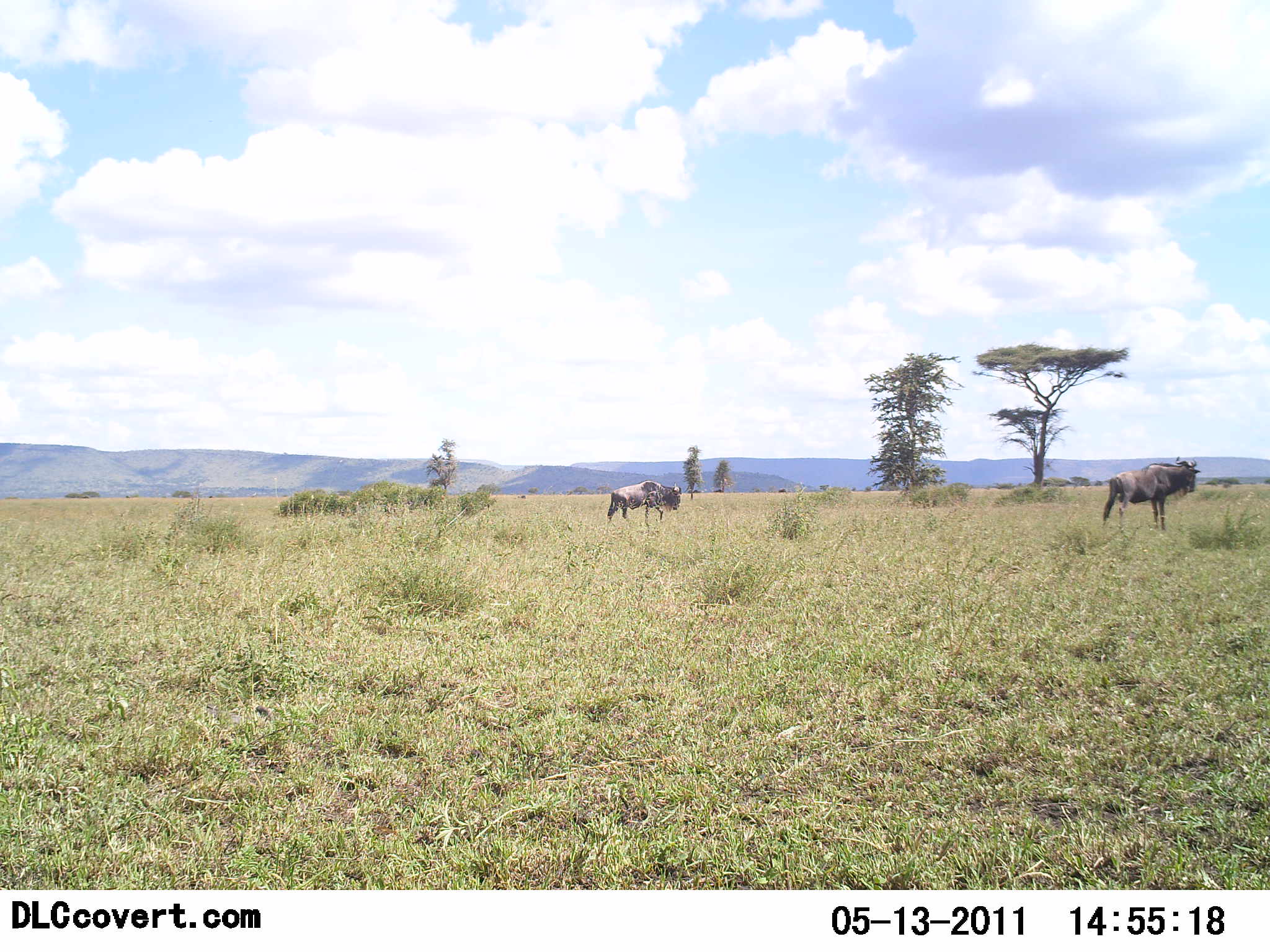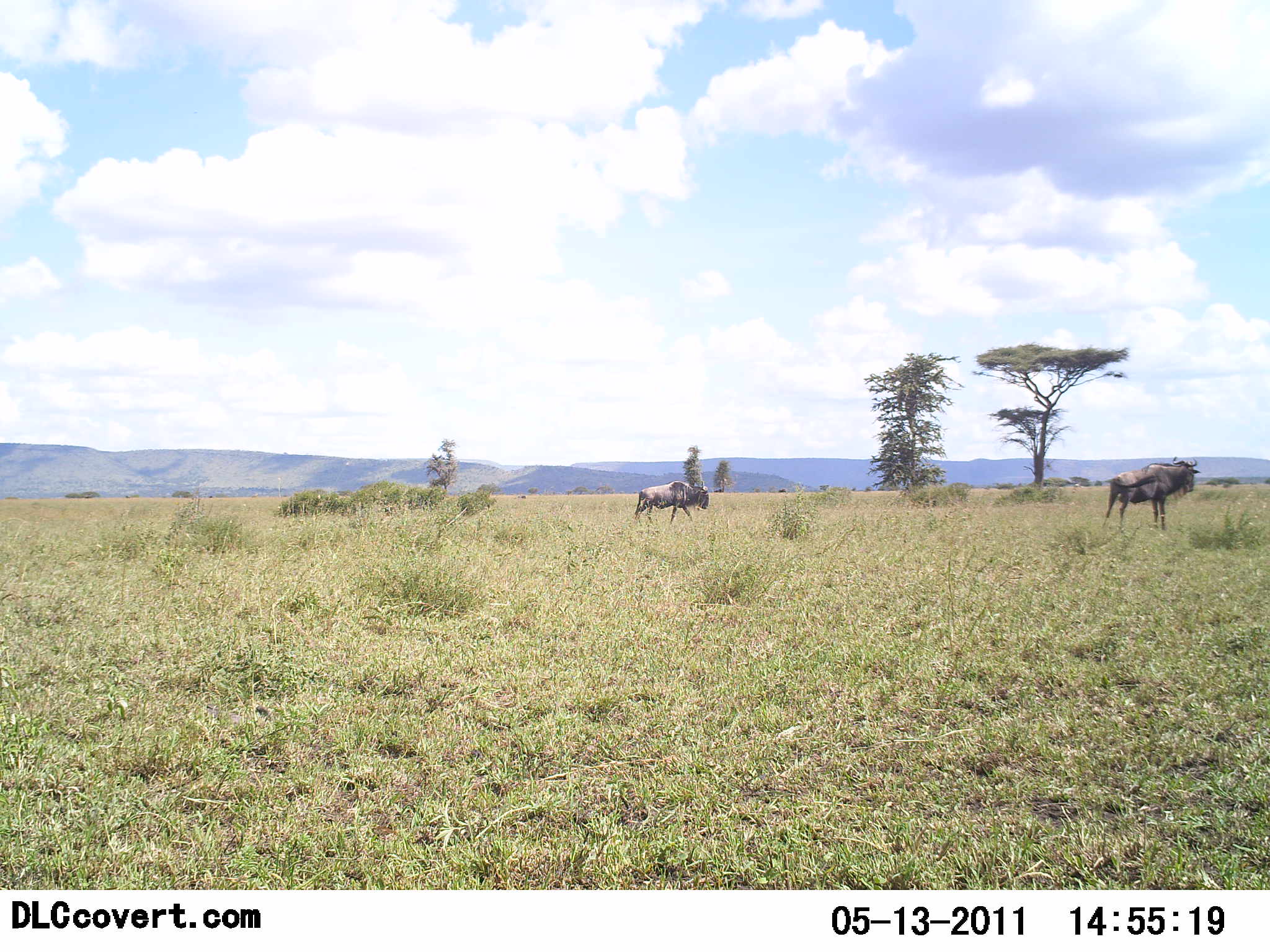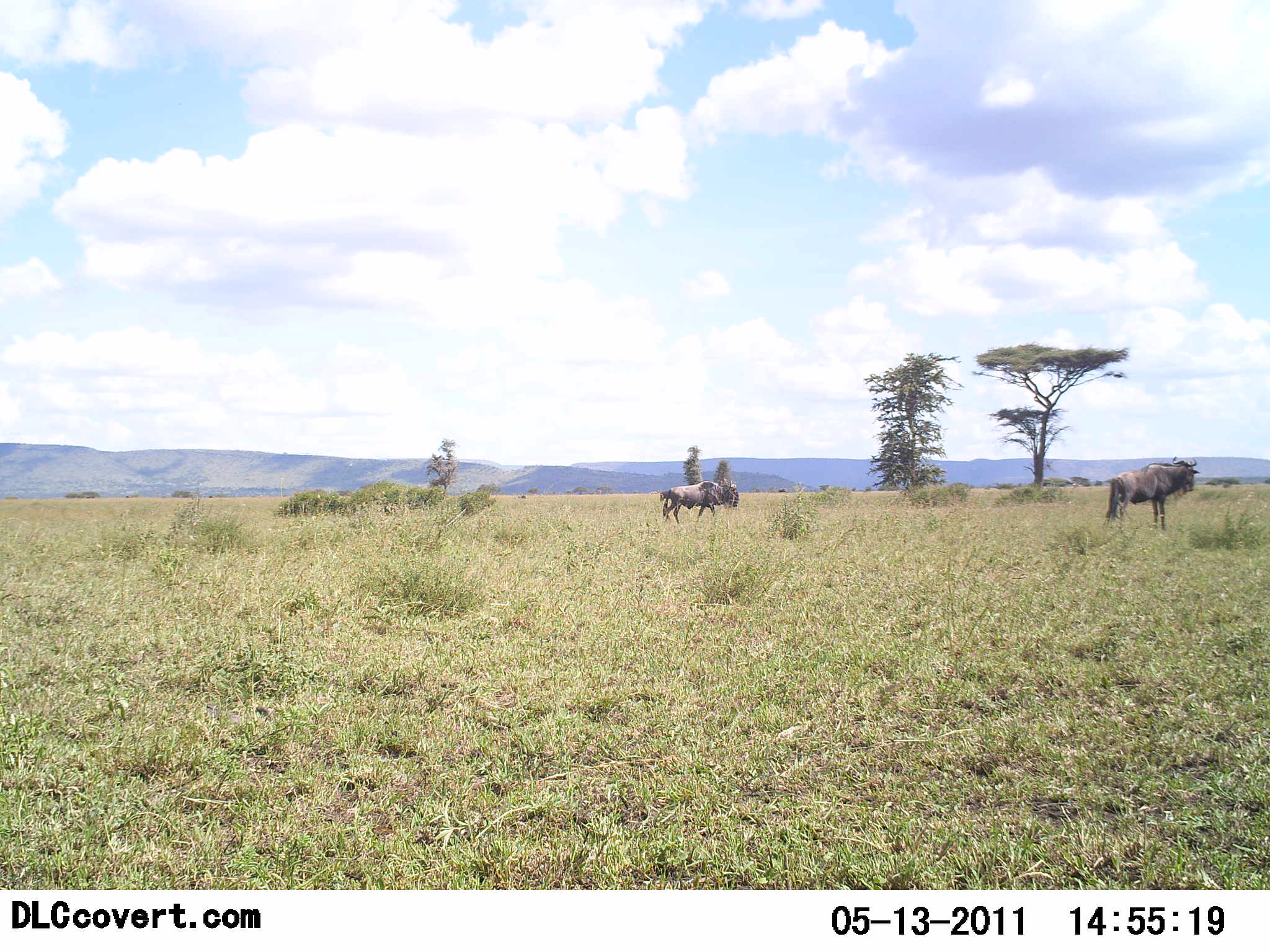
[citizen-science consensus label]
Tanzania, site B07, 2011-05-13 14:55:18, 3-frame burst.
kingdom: Animalia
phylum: Chordata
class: Mammalia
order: Artiodactyla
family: Bovidae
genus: Connochaetes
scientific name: Connochaetes taurinus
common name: blue wildebeest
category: wildebeest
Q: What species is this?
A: Wildebeest (blue wildebeest) (Connochaetes taurinus).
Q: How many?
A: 2.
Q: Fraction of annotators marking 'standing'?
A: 83%.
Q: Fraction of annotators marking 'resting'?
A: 0%.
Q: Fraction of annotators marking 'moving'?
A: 92%.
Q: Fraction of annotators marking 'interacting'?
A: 0%.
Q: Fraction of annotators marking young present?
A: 0%.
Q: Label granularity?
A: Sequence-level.